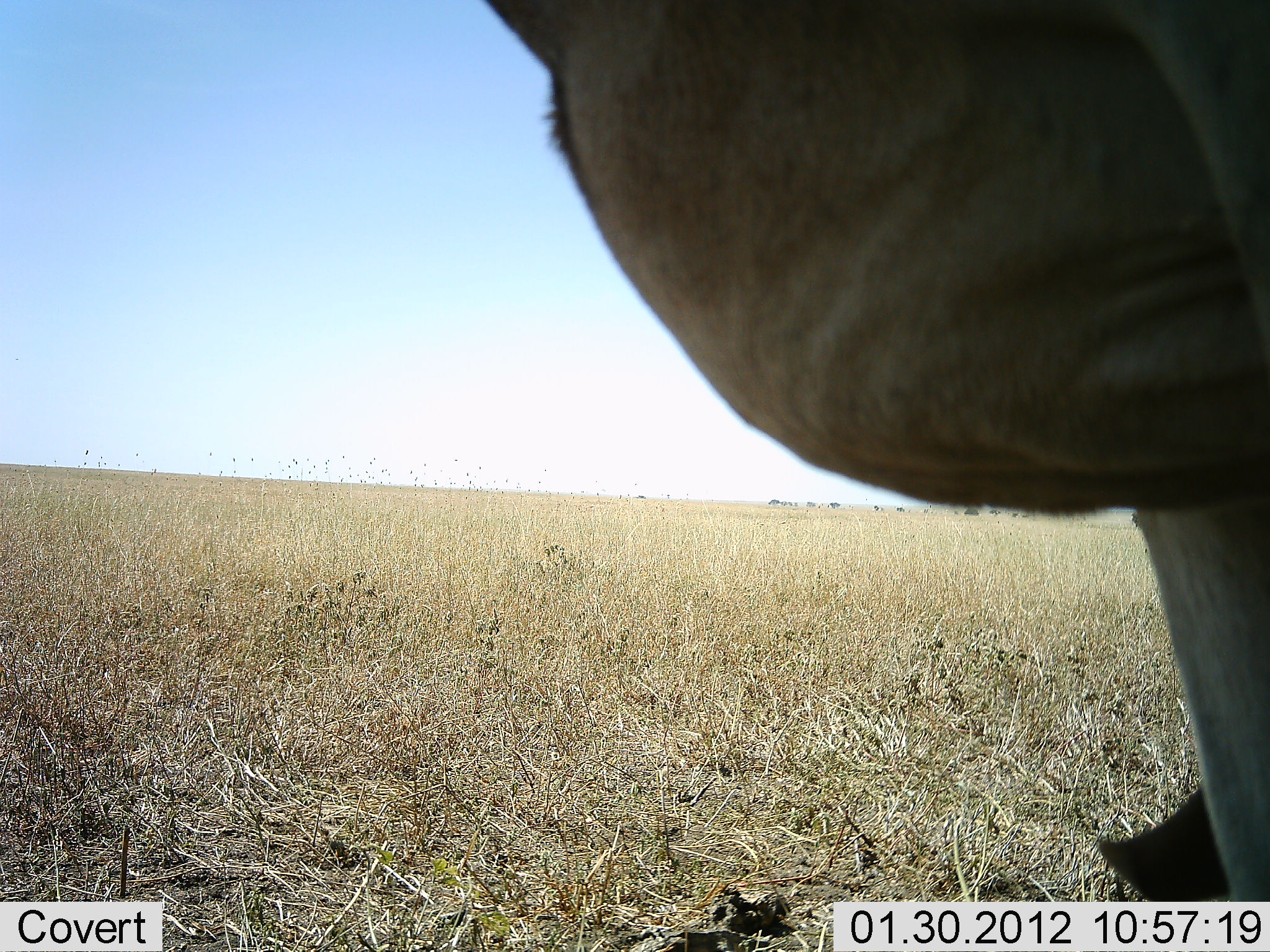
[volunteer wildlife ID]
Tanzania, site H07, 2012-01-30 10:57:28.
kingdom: Animalia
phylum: Chordata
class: Mammalia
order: Artiodactyla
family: Bovidae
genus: Alcelaphus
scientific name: Alcelaphus buselaphus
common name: hartebeest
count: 1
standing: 92%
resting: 15%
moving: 0%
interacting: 0%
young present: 0%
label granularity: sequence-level